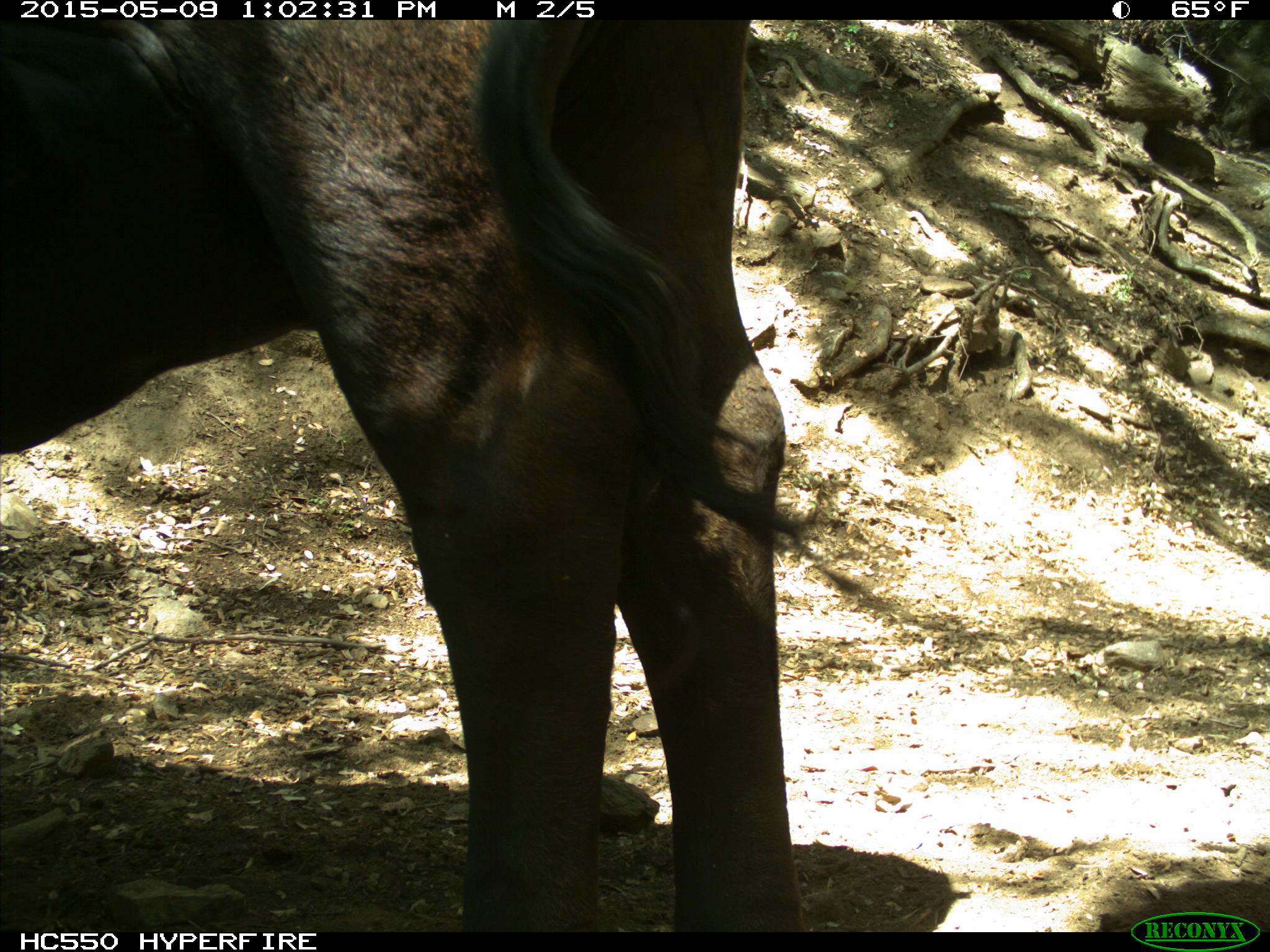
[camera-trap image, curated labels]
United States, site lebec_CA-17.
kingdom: Animalia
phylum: Chordata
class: Mammalia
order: Artiodactyla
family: Bovidae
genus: Bos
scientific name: Bos taurus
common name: domestic cow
Bos taurus (domestic cow).